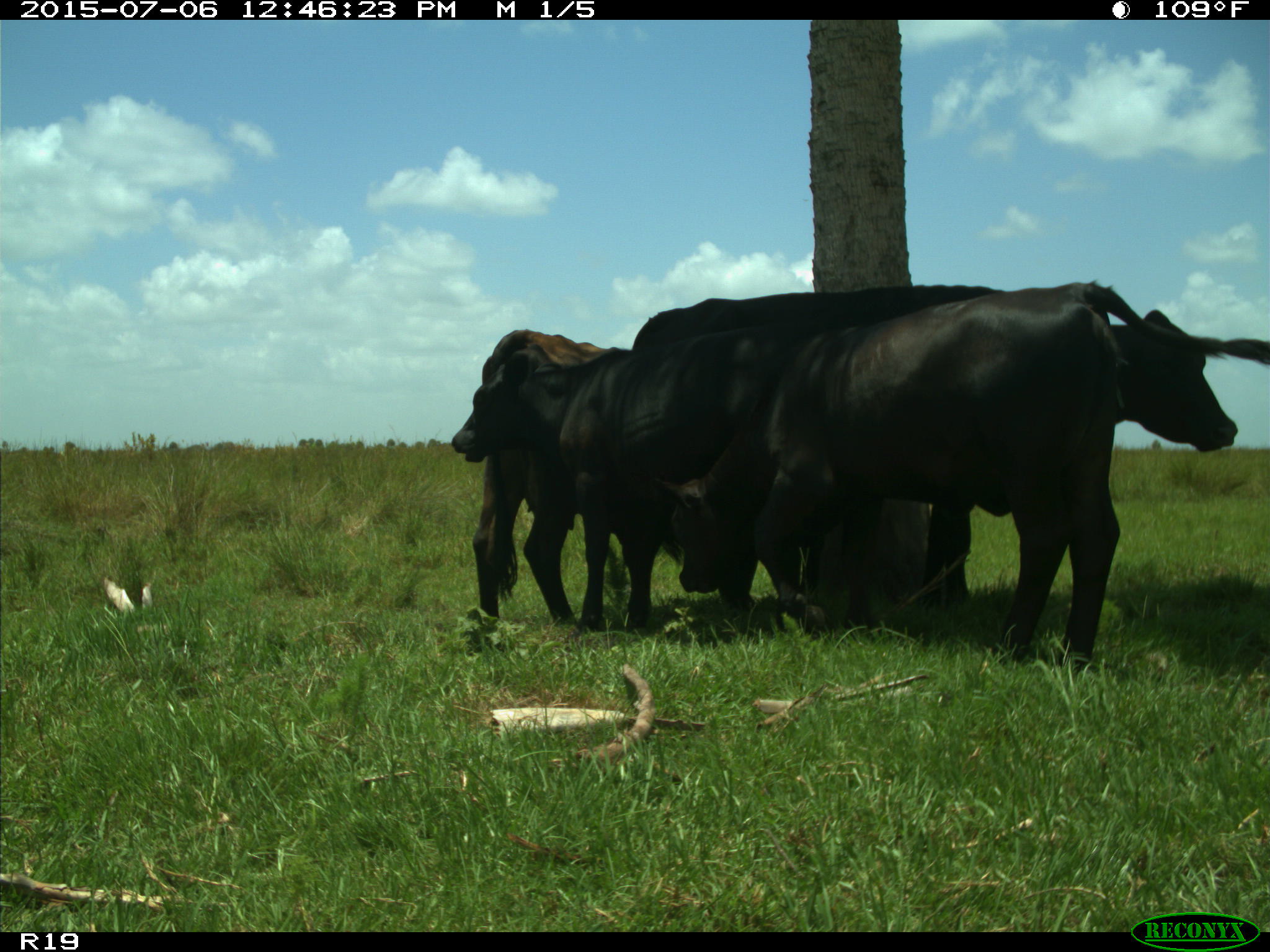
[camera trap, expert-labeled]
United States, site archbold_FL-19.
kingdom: Animalia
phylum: Chordata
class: Mammalia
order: Artiodactyla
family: Bovidae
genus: Bos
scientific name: Bos taurus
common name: domestic cow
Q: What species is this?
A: Bos taurus (domestic cow).